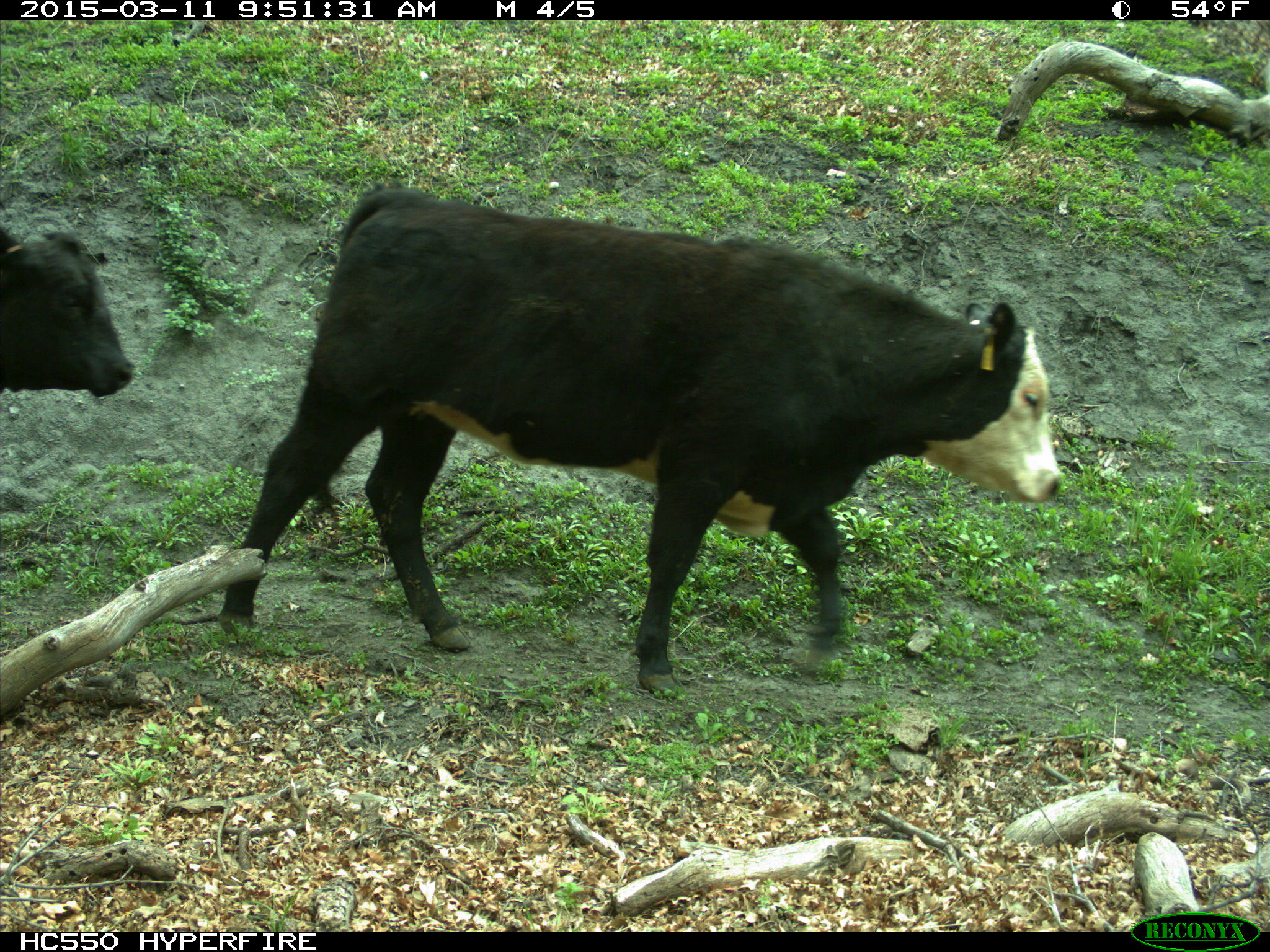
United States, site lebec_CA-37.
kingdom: Animalia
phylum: Chordata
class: Mammalia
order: Artiodactyla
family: Bovidae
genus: Bos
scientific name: Bos taurus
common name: domestic cow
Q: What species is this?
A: Bos taurus (domestic cow).